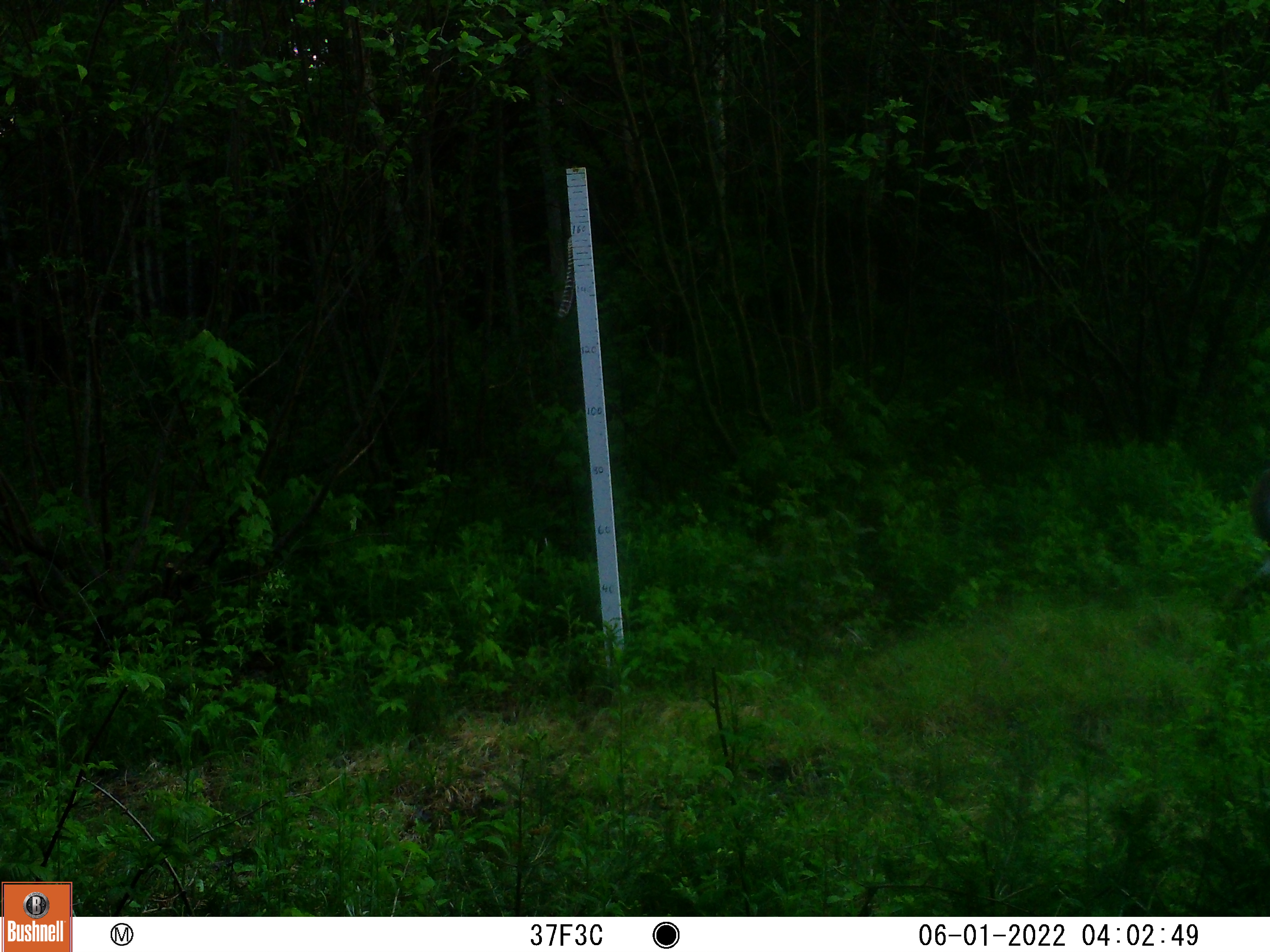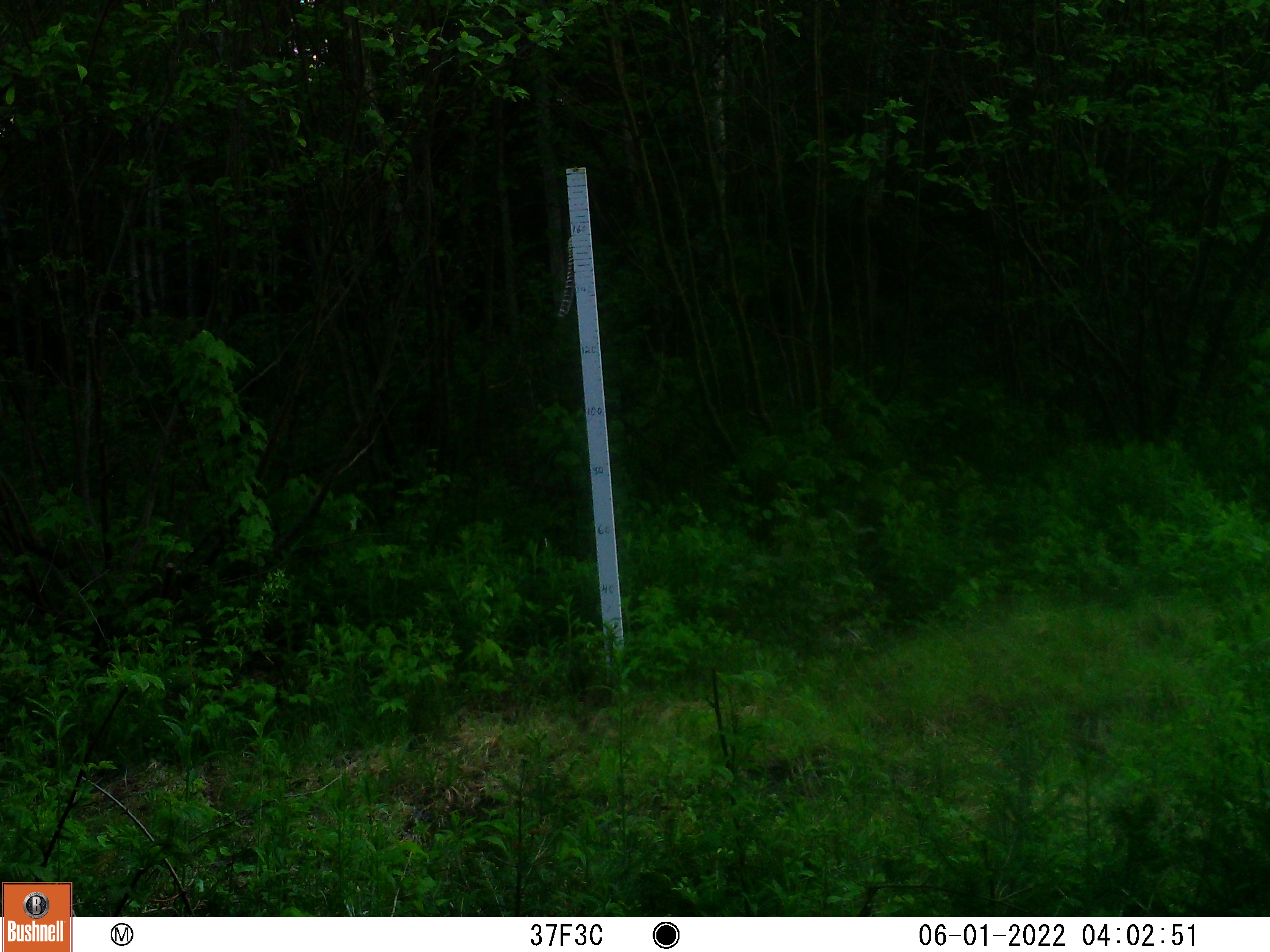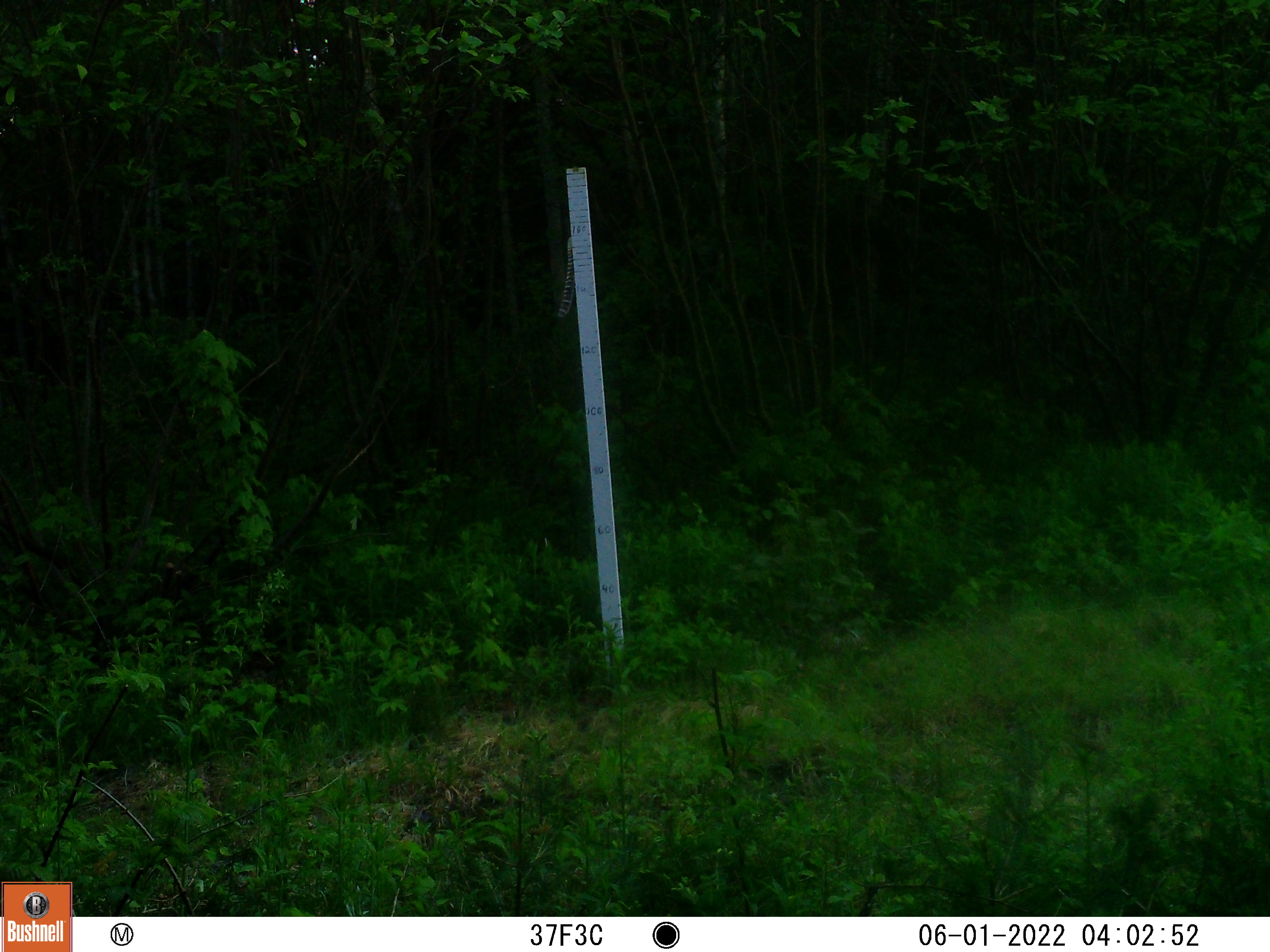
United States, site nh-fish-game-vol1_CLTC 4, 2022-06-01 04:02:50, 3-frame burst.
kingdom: Animalia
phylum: Chordata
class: Mammalia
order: Artiodactyla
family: Cervidae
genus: Odocoileus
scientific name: Odocoileus virginianus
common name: white-tailed deer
White-tailed deer (Odocoileus virginianus).